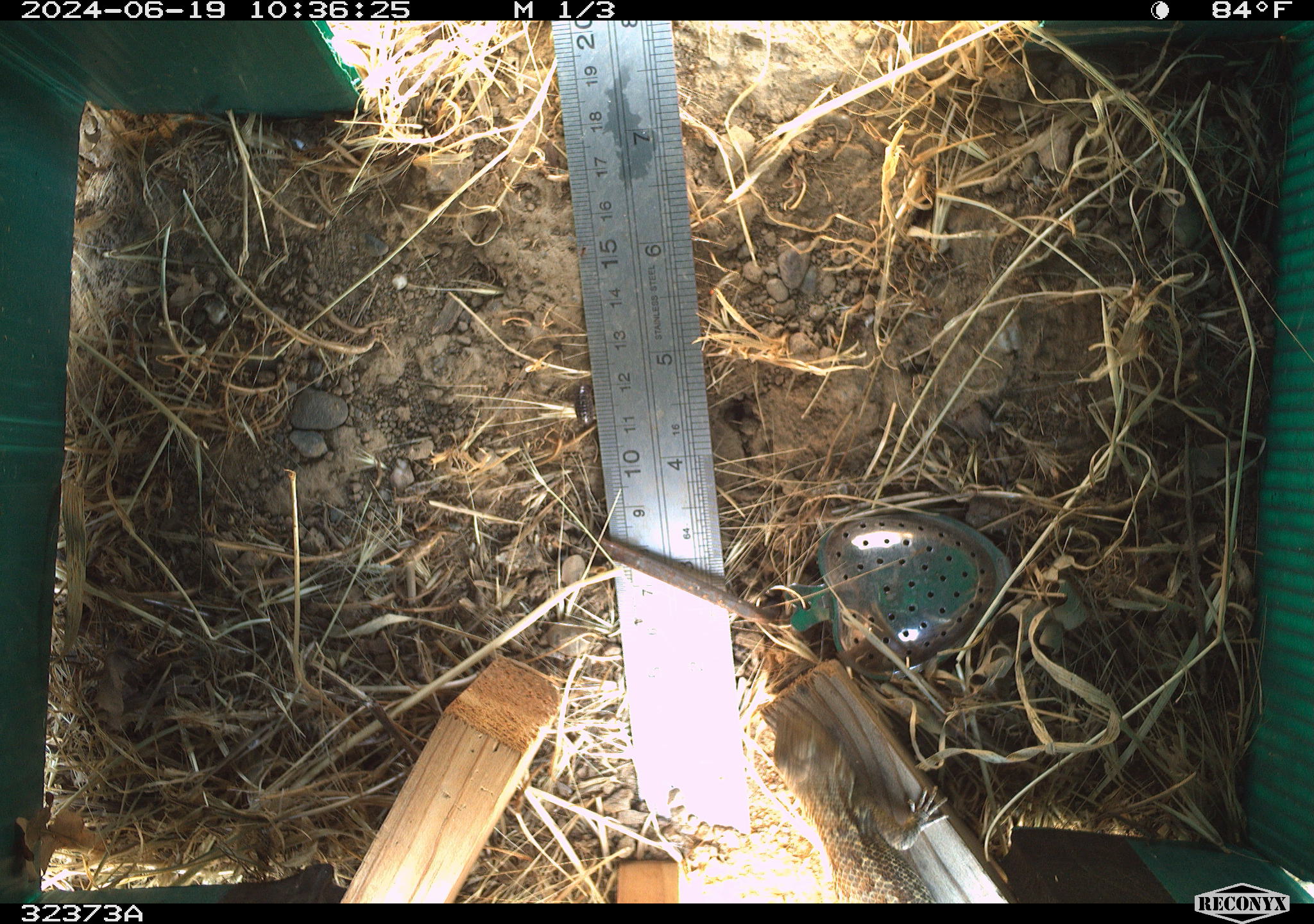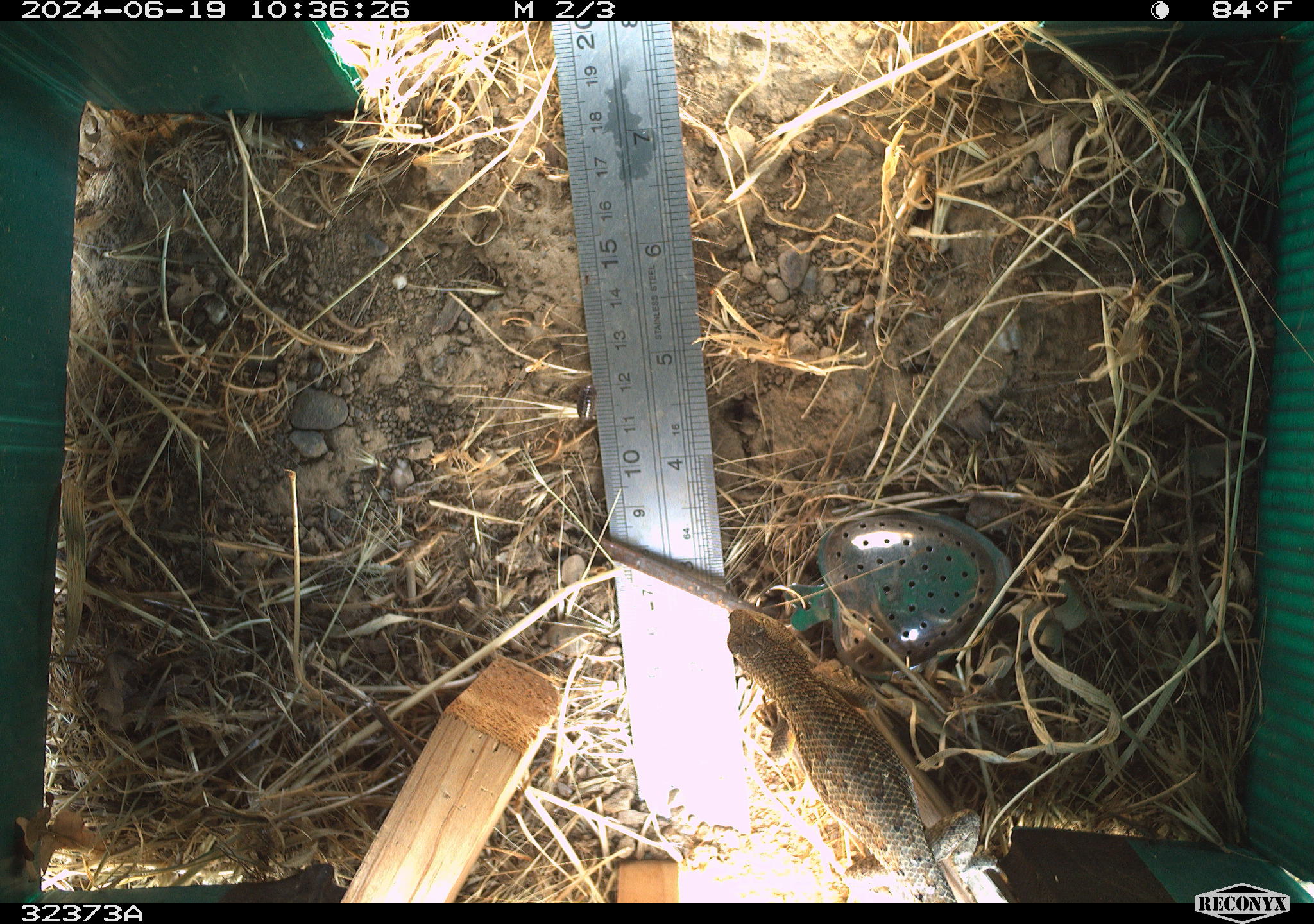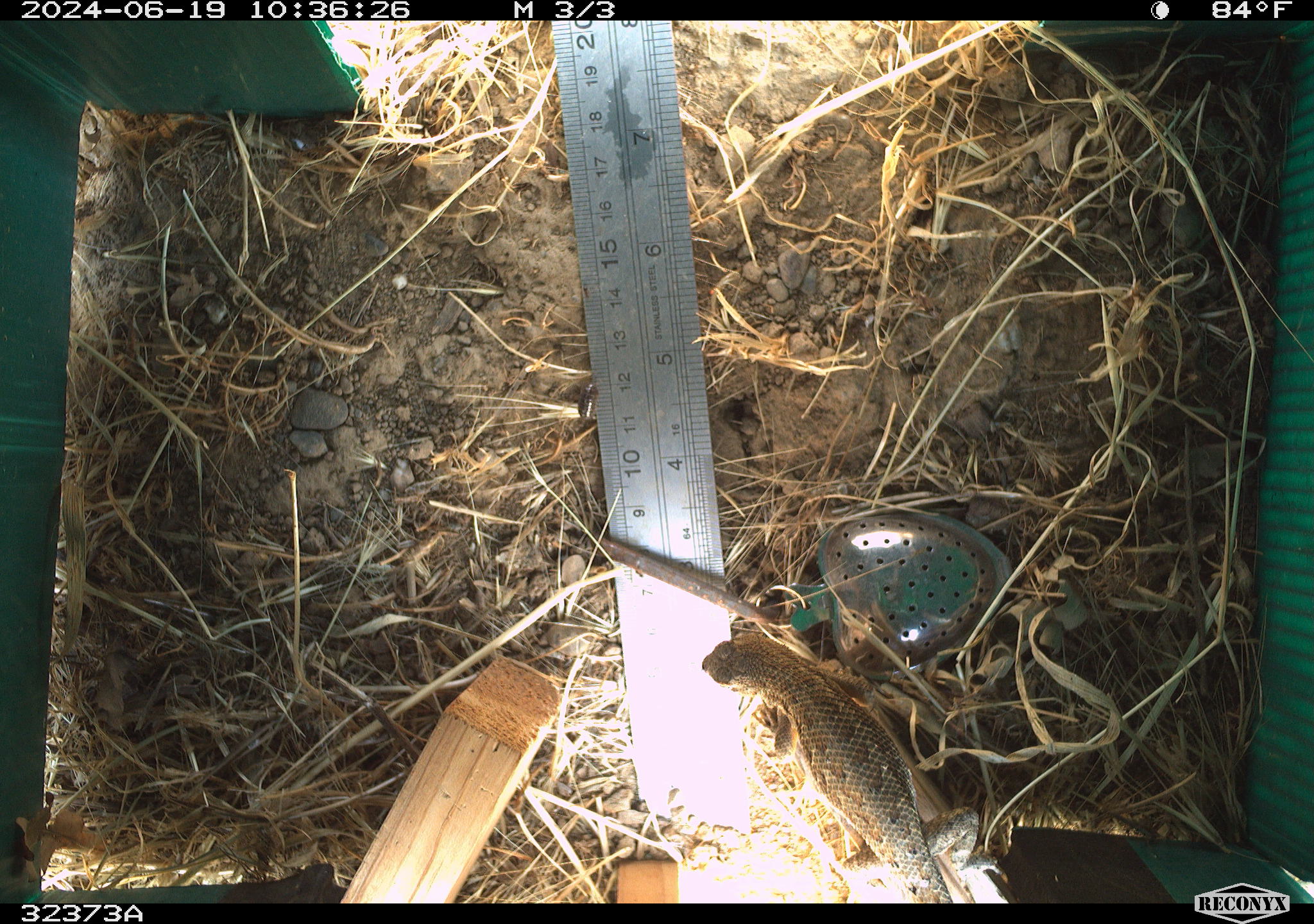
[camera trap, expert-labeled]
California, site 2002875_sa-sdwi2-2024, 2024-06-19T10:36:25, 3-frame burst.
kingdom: Animalia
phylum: Chordata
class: Reptilia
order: Squamata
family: Phrynosomatidae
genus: Sceloporus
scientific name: Sceloporus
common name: spiny lizards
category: sceloporus species